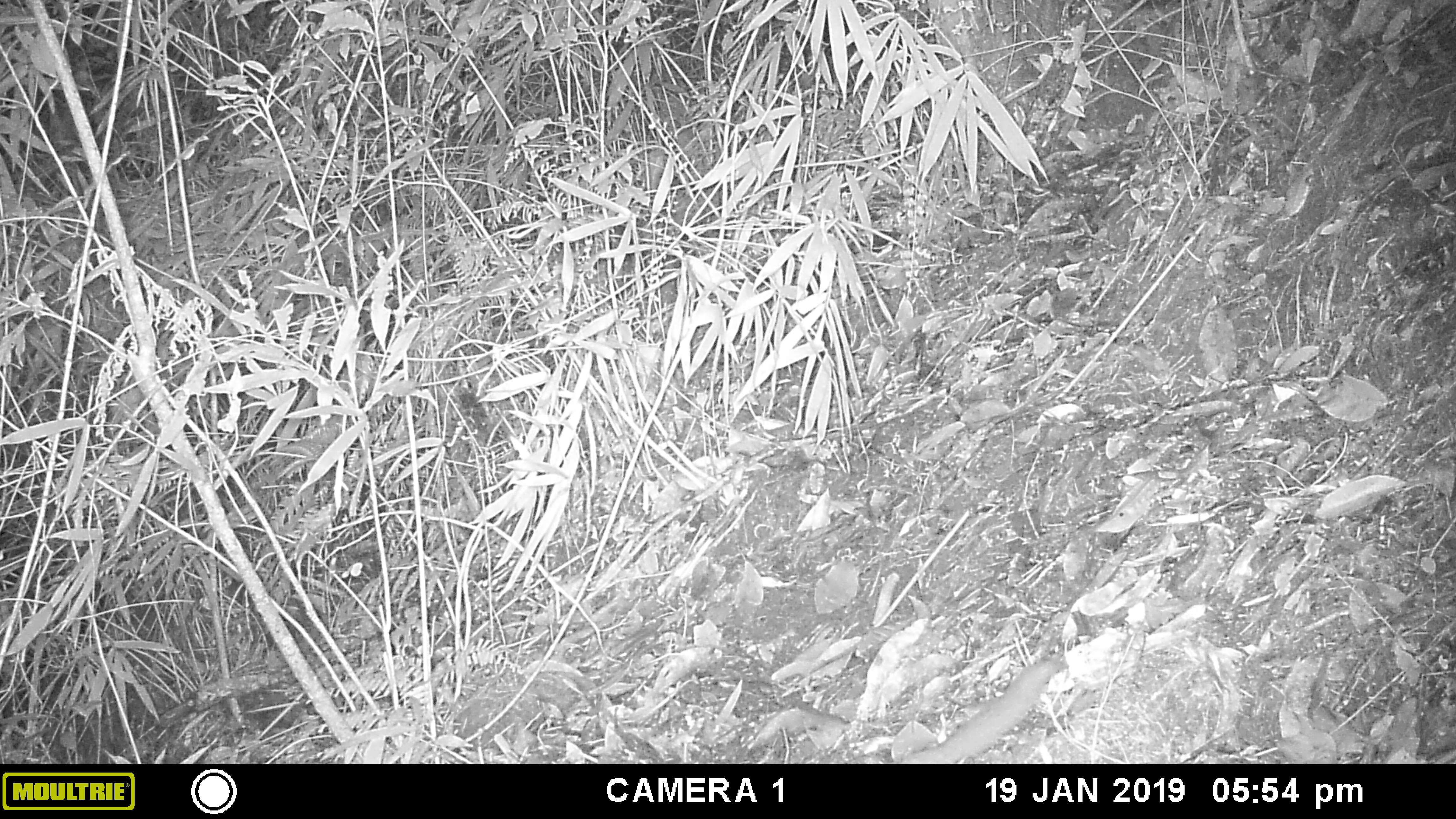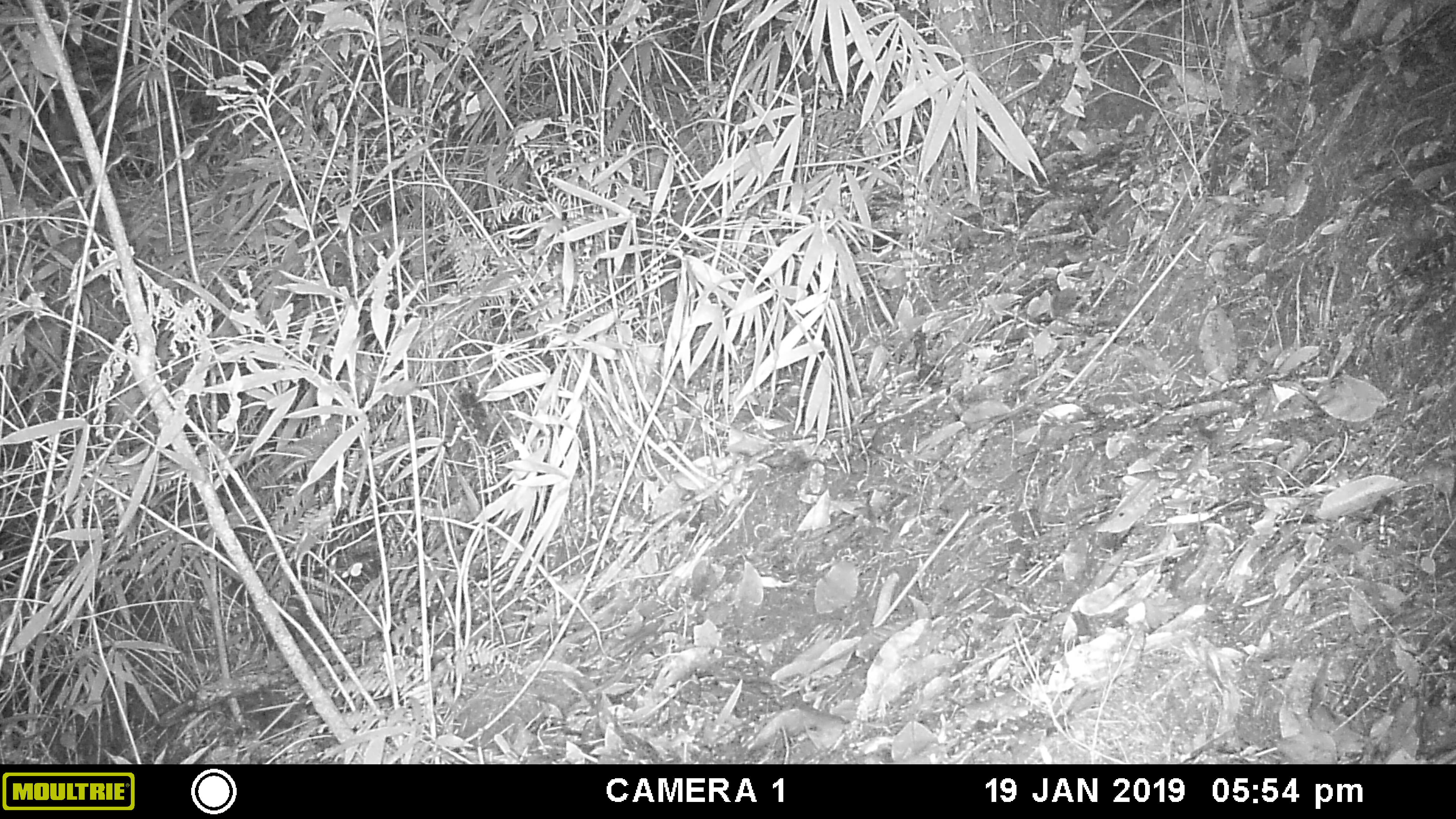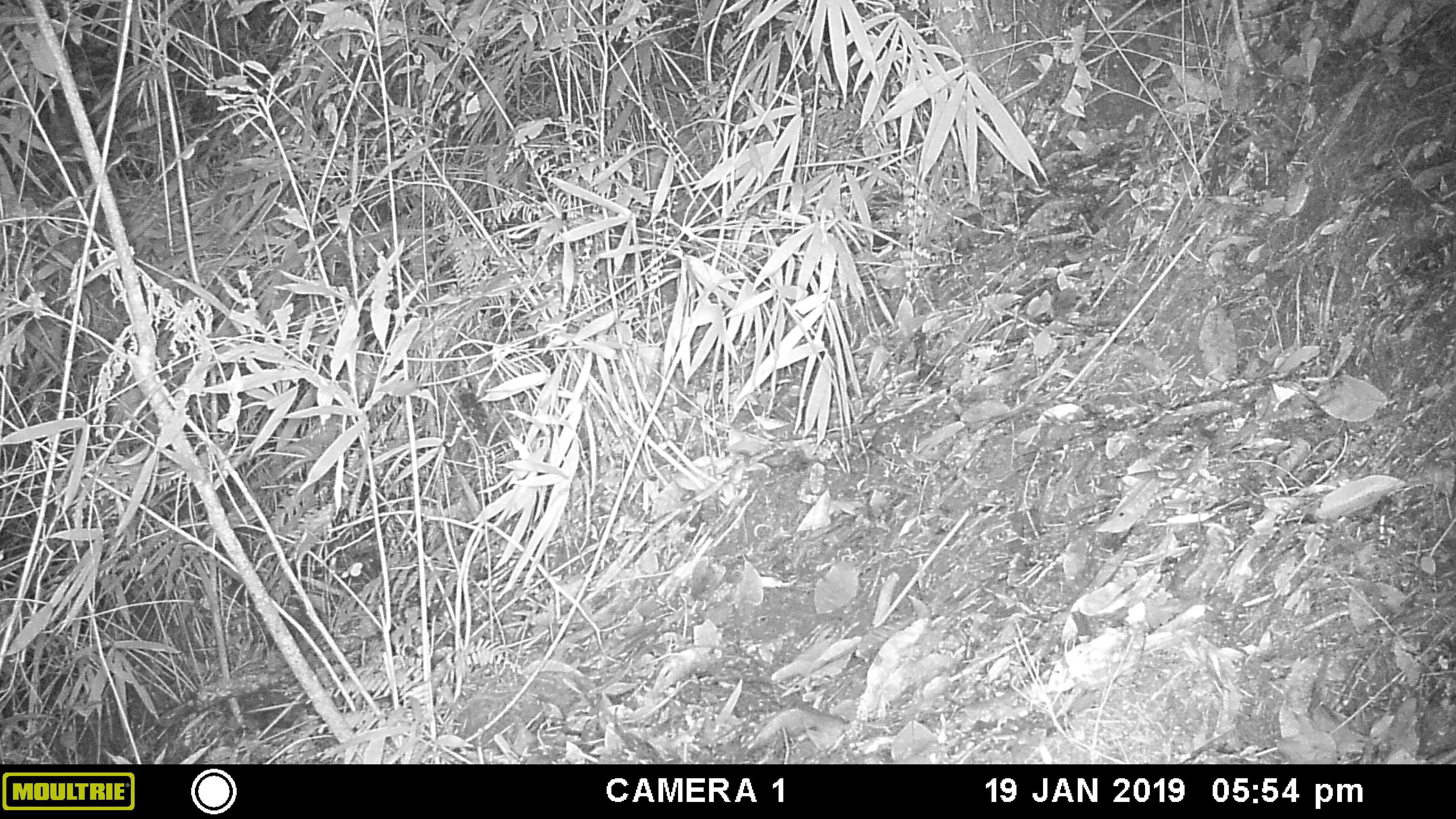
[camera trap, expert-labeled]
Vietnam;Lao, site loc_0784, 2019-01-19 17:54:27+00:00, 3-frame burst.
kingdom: Animalia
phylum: Chordata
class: Mammalia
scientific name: Mammalia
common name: mammal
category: unidentified small mammal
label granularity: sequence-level